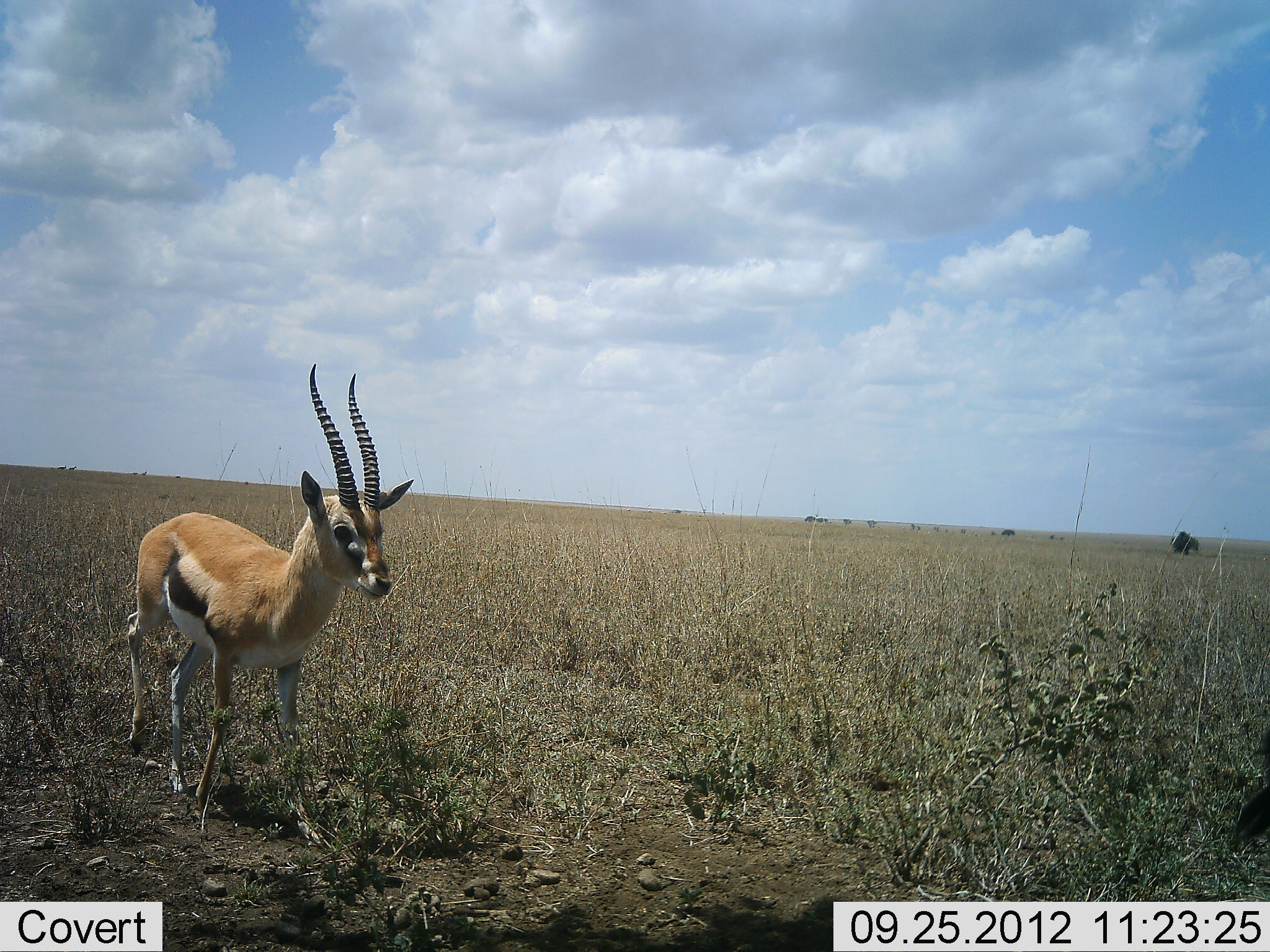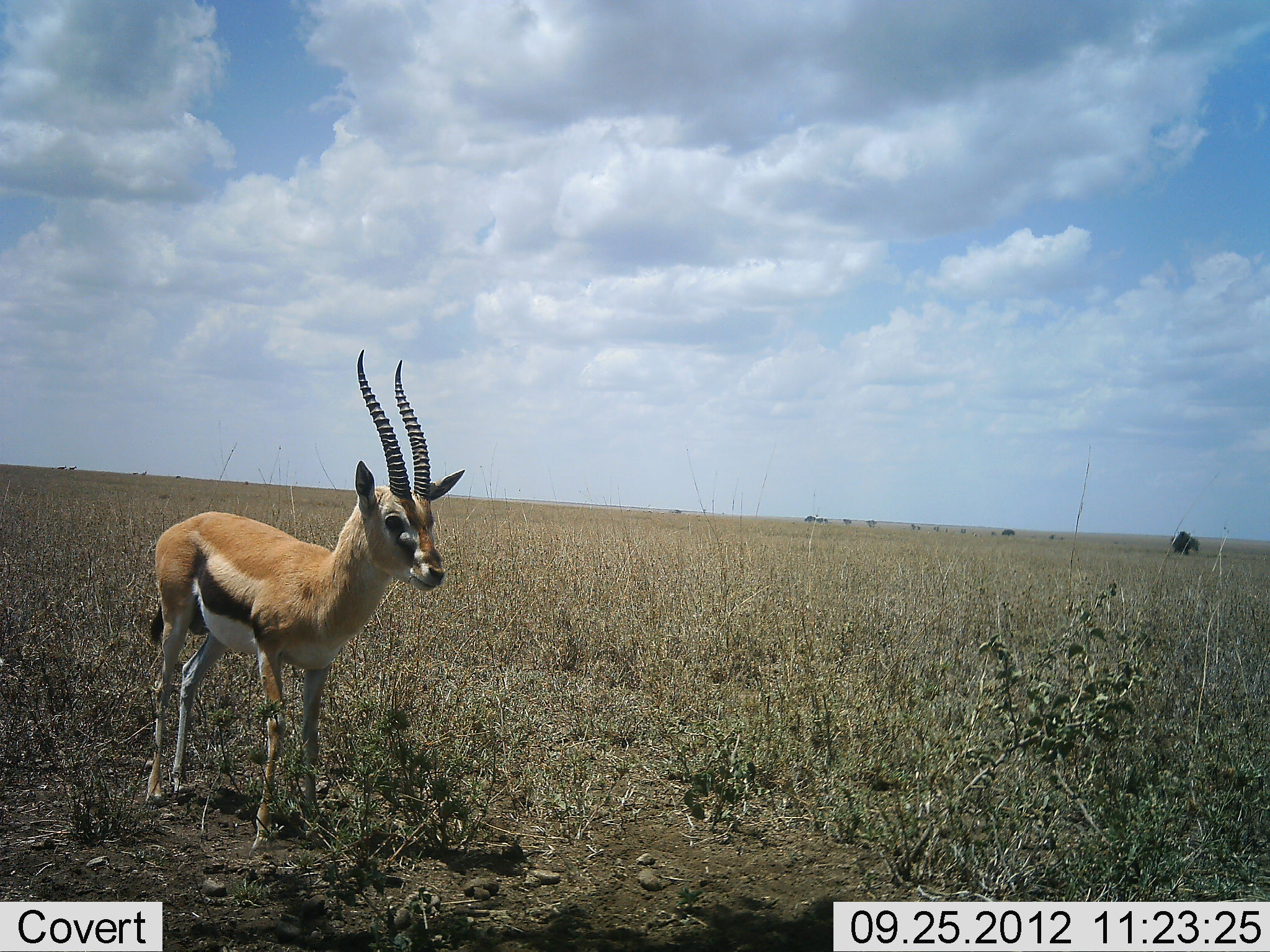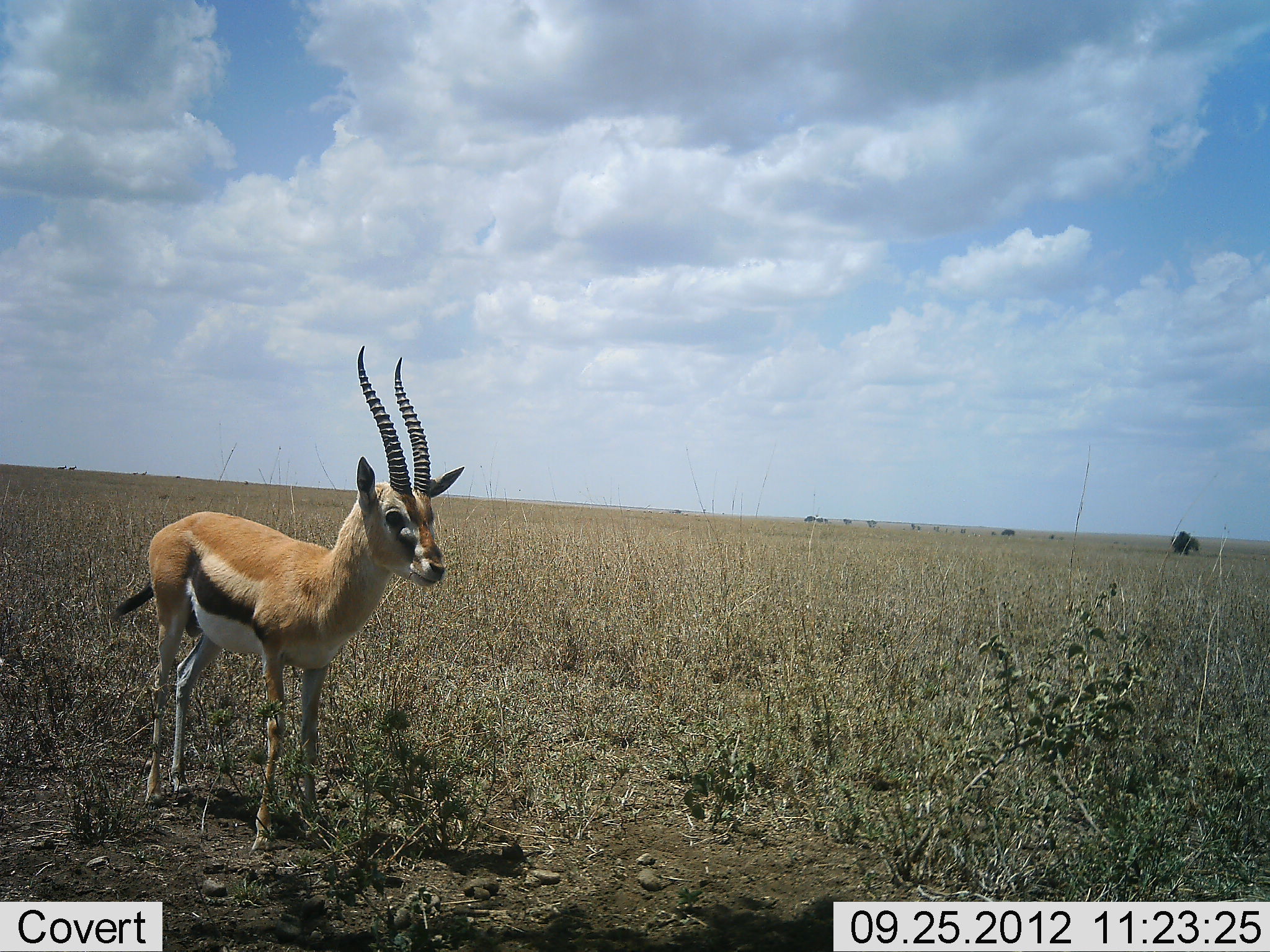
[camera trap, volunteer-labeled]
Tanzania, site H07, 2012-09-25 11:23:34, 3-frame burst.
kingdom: Animalia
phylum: Chordata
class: Mammalia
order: Artiodactyla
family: Bovidae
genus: Eudorcas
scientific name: Eudorcas thomsonii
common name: thomson's gazelle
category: gazellethomsons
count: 2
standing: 60%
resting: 0%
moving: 50%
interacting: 0%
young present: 0%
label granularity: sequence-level